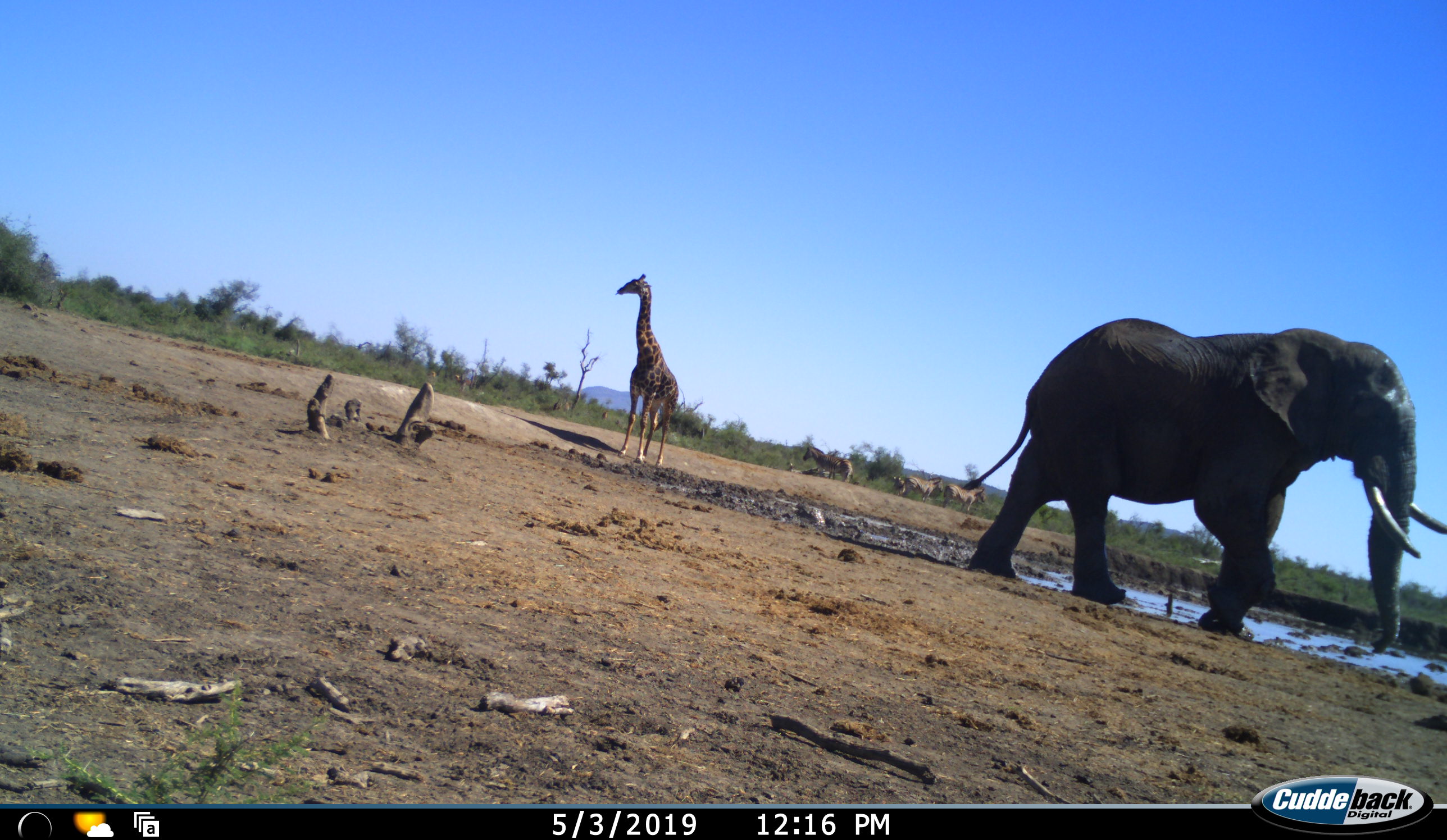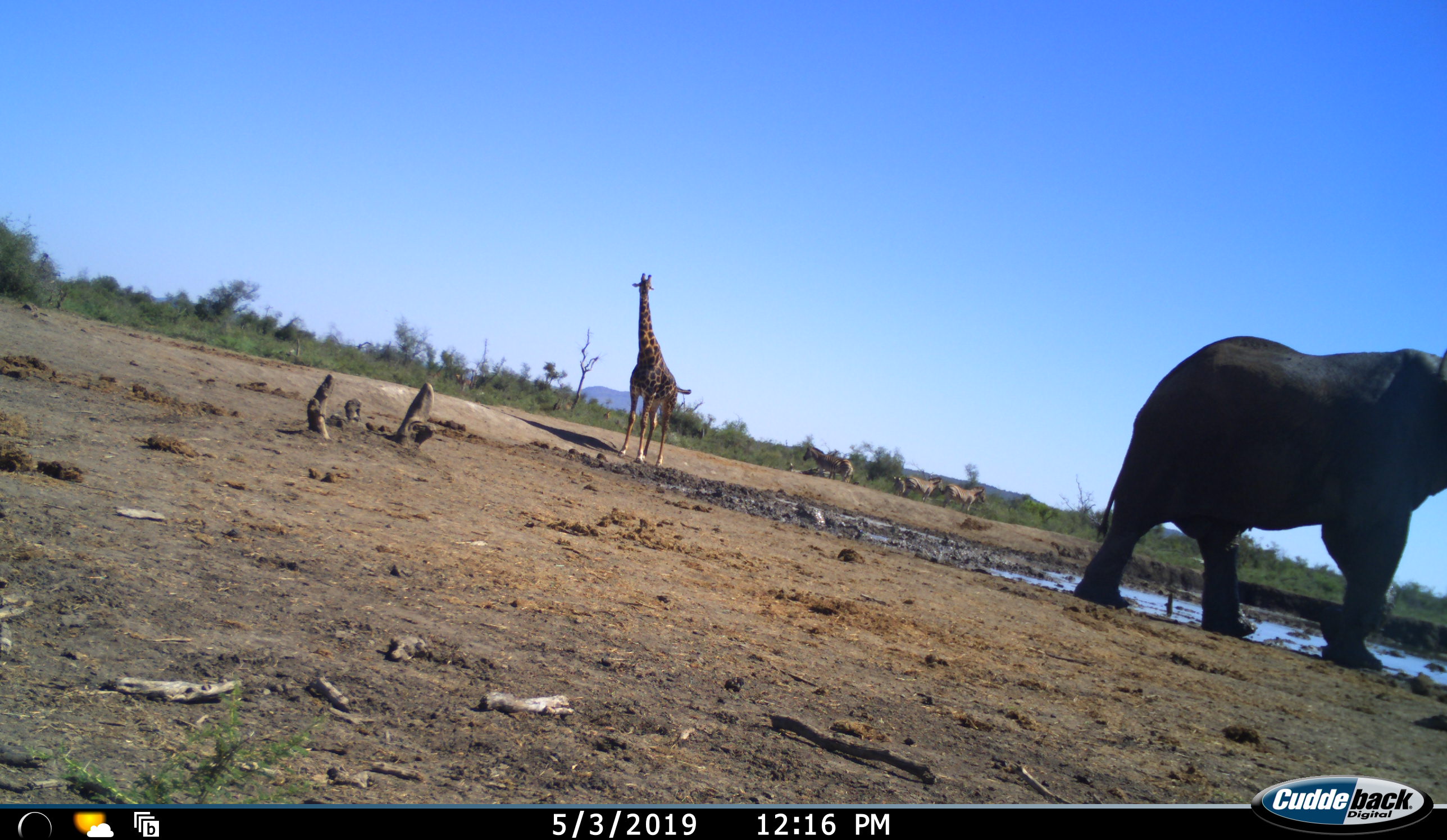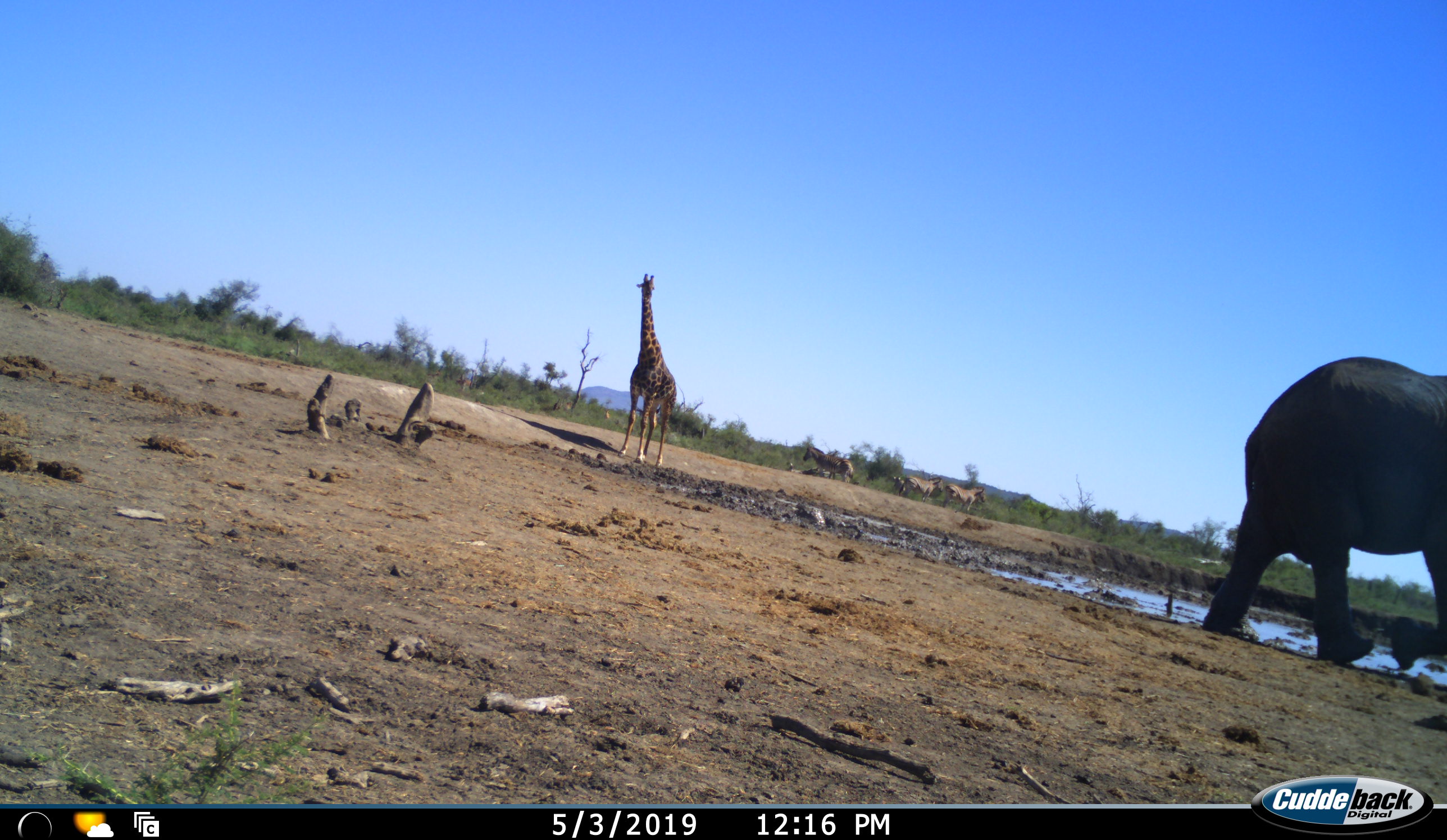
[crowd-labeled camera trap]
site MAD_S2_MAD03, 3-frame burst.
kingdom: Animalia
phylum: Chordata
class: Mammalia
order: Proboscidea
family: Elephantidae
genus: Loxodonta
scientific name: Loxodonta africana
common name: african bush elephant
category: elephant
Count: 1.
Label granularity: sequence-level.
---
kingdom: Animalia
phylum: Chordata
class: Mammalia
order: Artiodactyla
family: Giraffidae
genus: Giraffa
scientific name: Giraffa camelopardalis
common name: giraffe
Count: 1.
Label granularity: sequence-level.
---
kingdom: Animalia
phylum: Chordata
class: Mammalia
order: Perissodactyla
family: Equidae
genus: Equus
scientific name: Equus quagga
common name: plains zebra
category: zebraplains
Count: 4.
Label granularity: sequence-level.